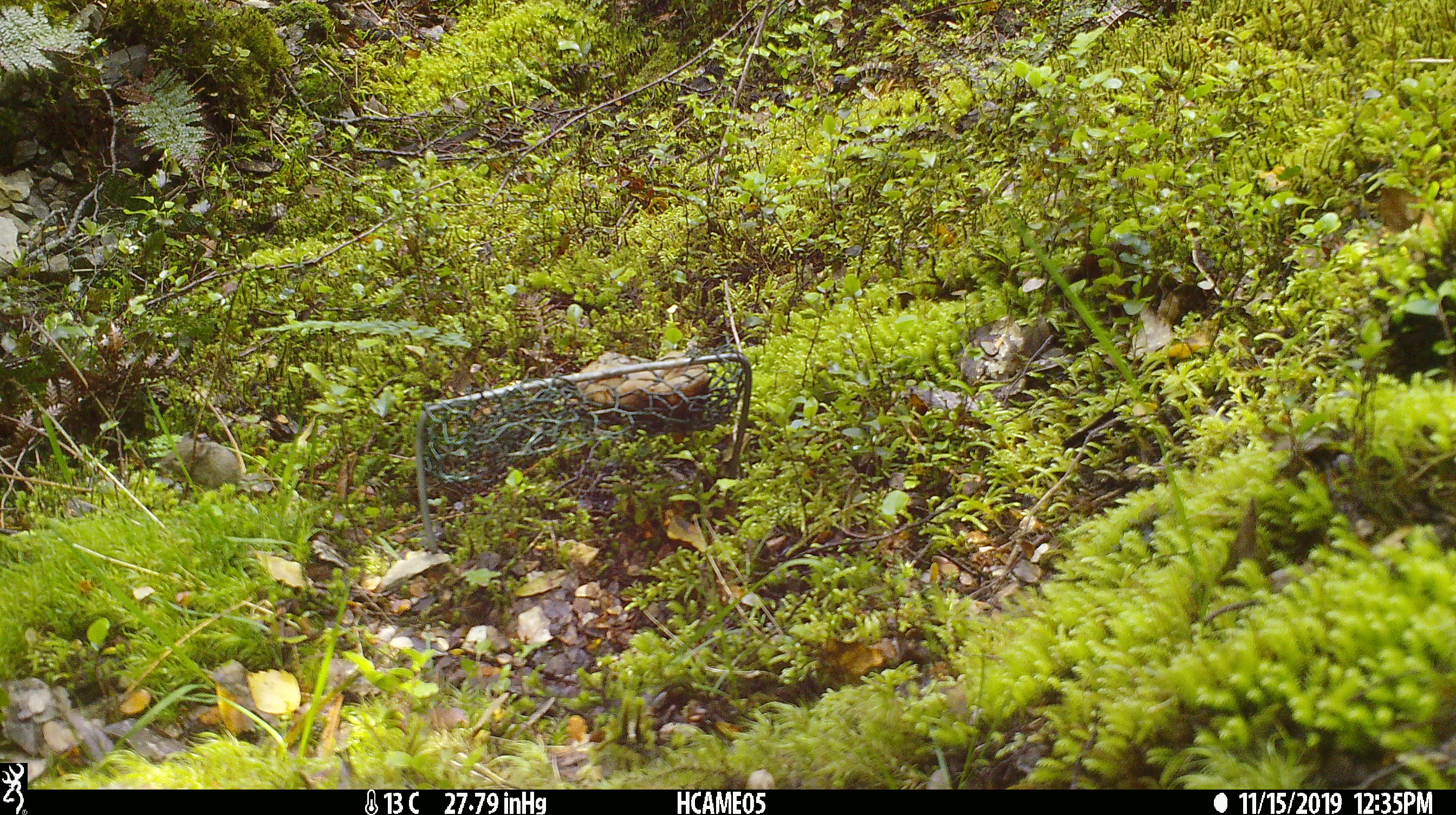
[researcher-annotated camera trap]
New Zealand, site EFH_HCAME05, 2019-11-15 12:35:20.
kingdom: Animalia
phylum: Chordata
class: Mammalia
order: Rodentia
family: Muridae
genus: Mus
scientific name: Mus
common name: mouse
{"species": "mouse (Mus)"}